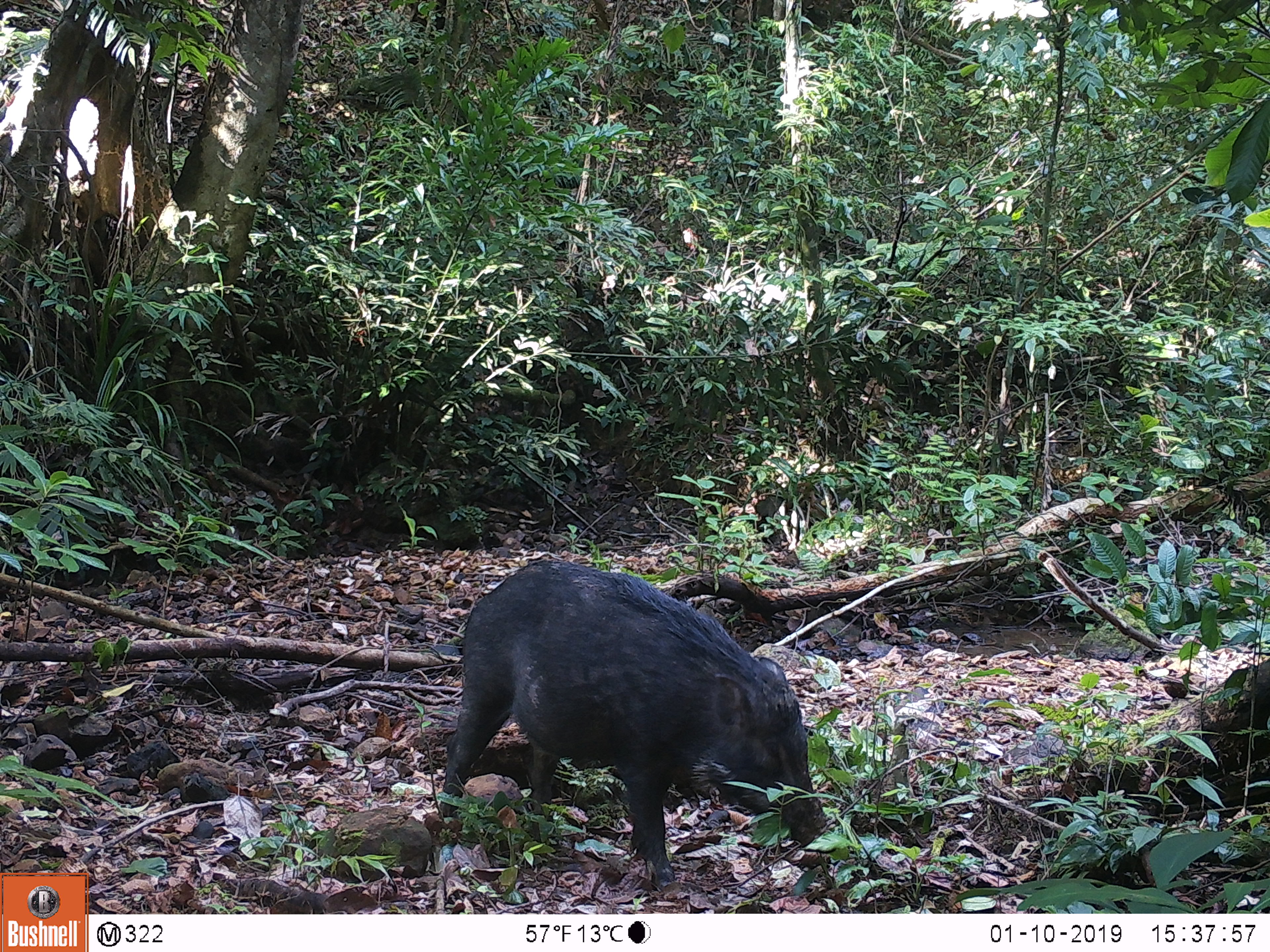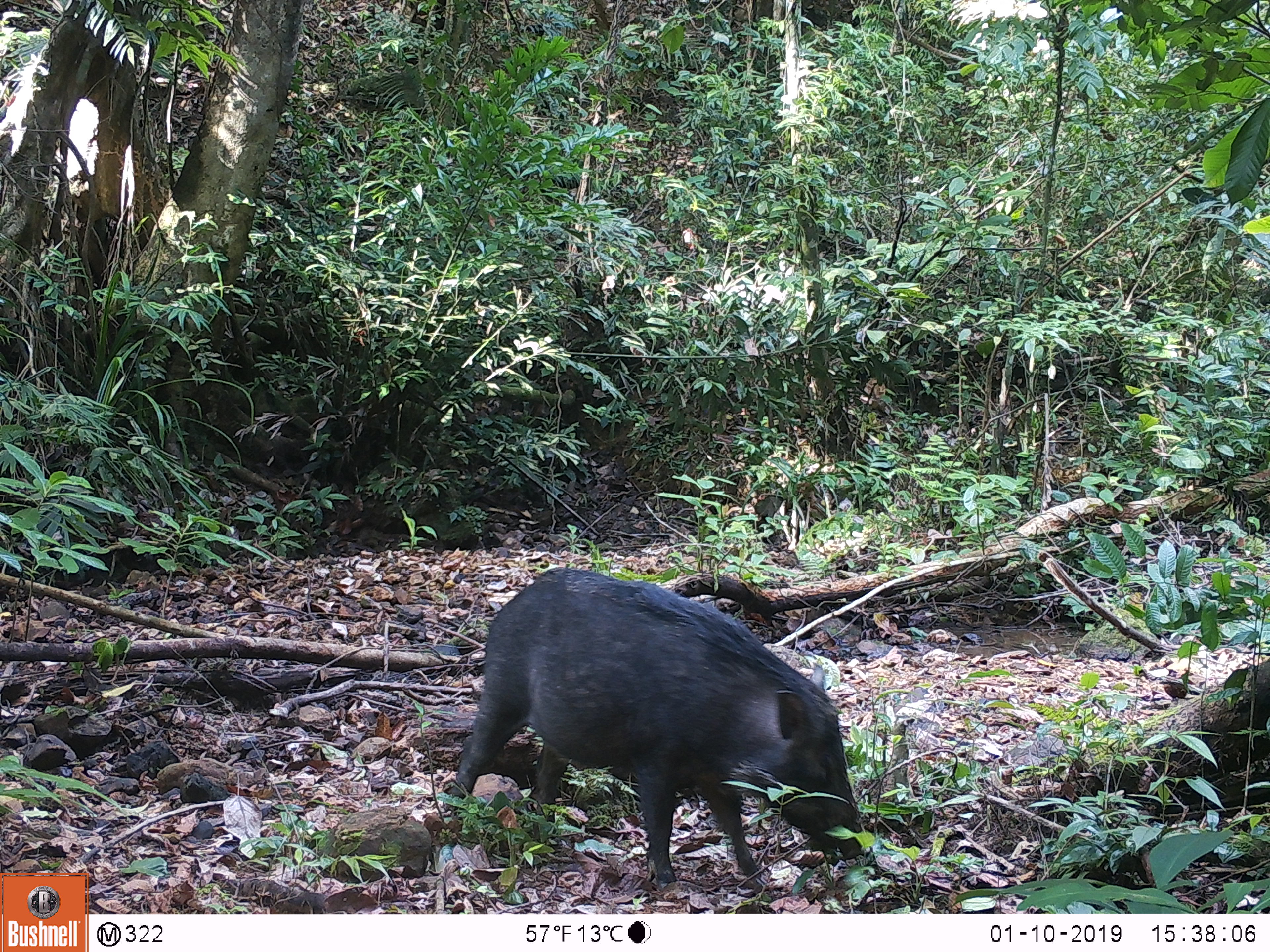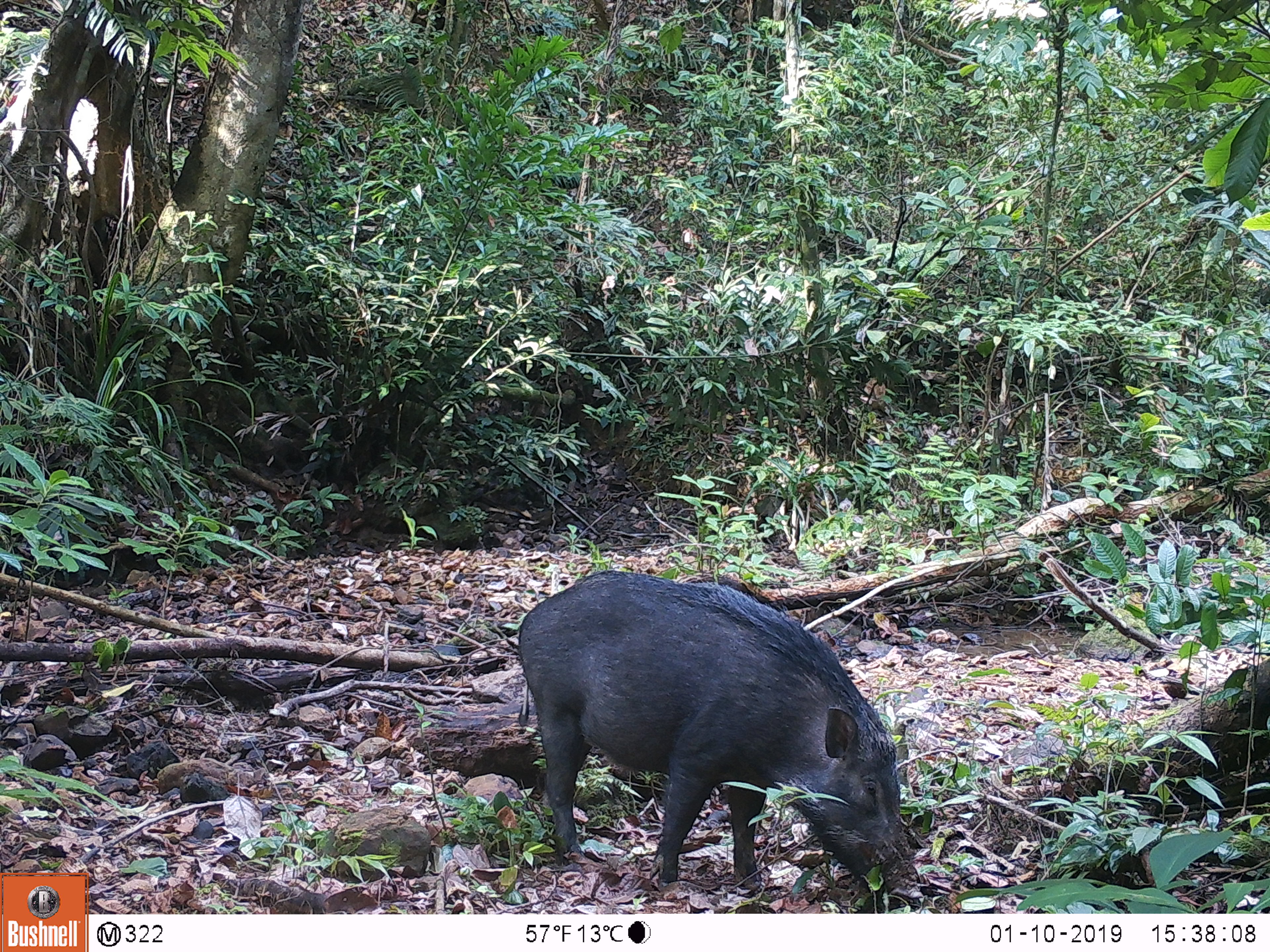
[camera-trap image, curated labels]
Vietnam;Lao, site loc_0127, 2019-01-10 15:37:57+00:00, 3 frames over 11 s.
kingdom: Animalia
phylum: Chordata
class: Mammalia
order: Artiodactyla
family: Suidae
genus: Sus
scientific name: Sus scrofa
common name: eurasian wild pig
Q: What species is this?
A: Eurasian wild pig (Sus scrofa).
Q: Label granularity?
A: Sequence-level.